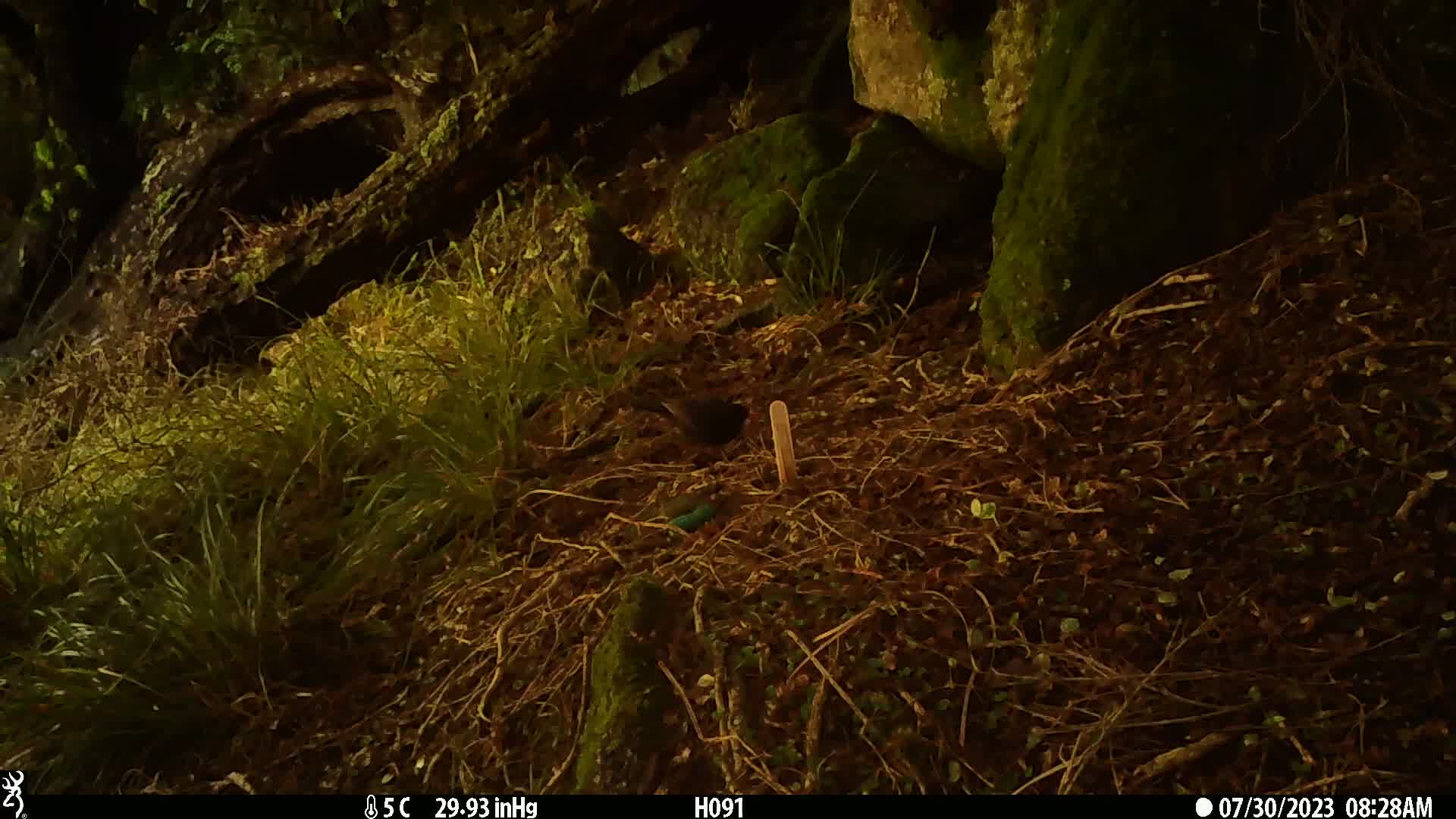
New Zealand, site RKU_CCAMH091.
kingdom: Animalia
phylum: Chordata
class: Aves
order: Passeriformes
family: Turdidae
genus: Turdus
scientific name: Turdus merula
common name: eurasian blackbird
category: blackbird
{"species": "blackbird (eurasian blackbird) (Turdus merula)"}